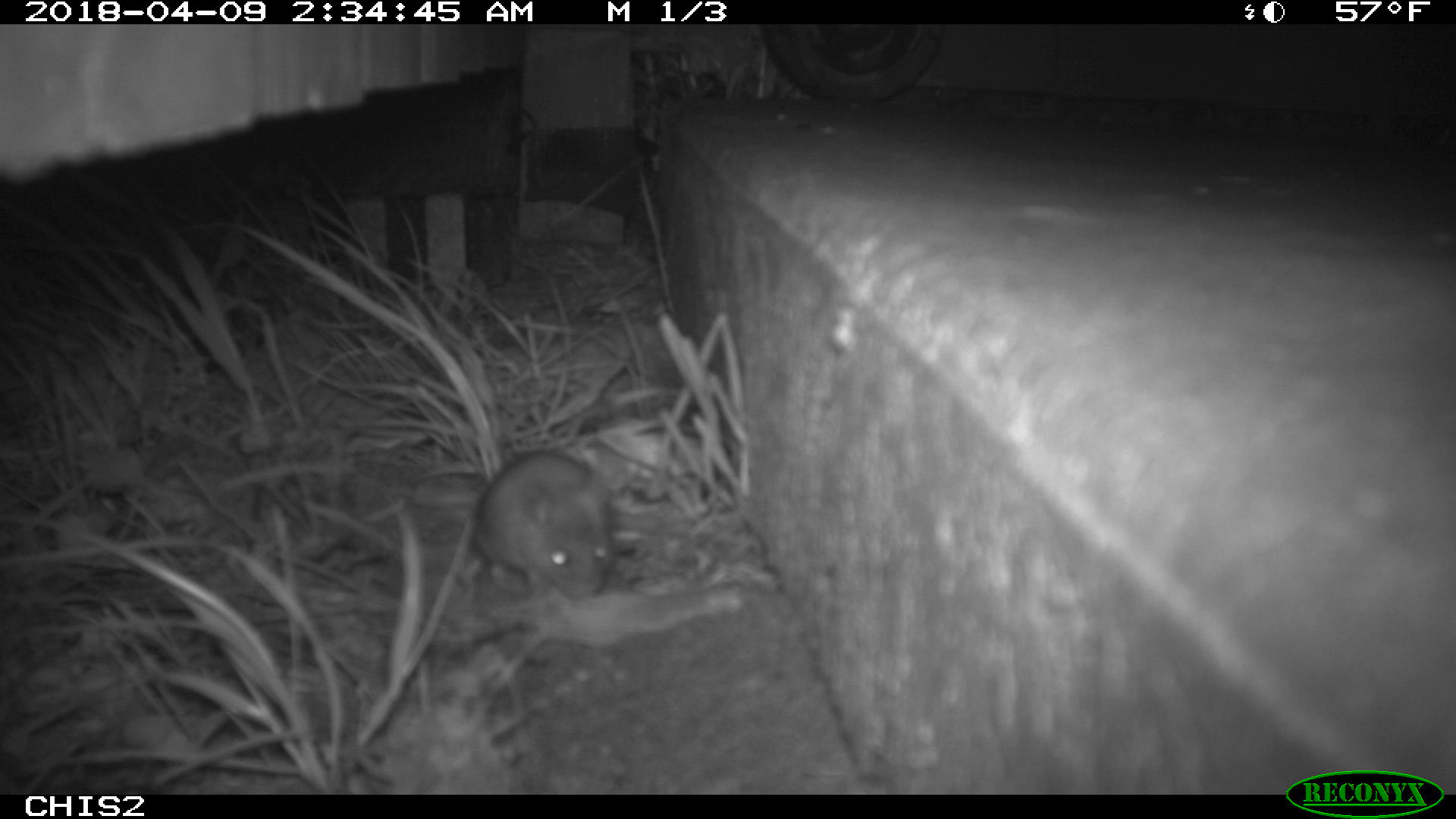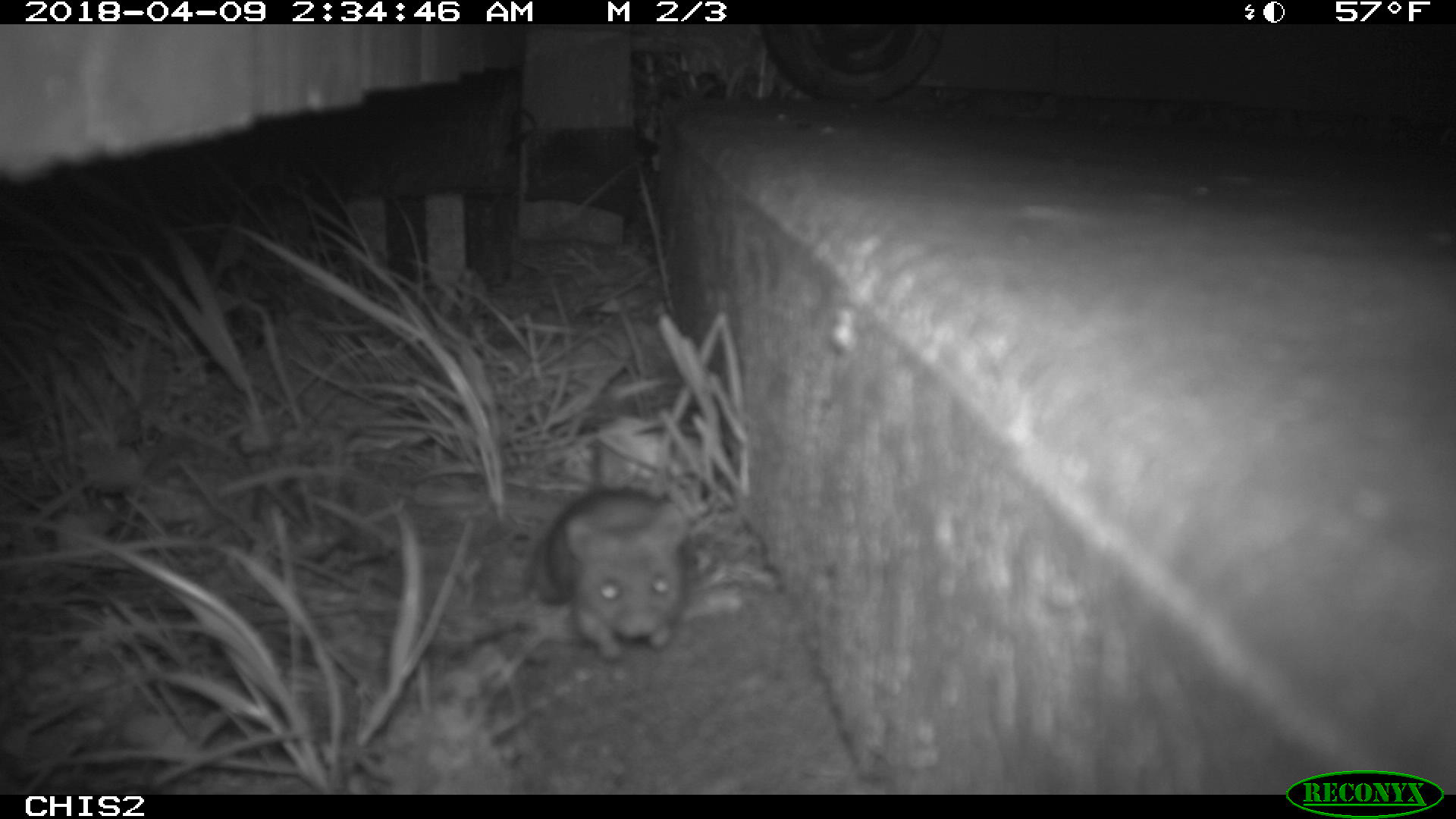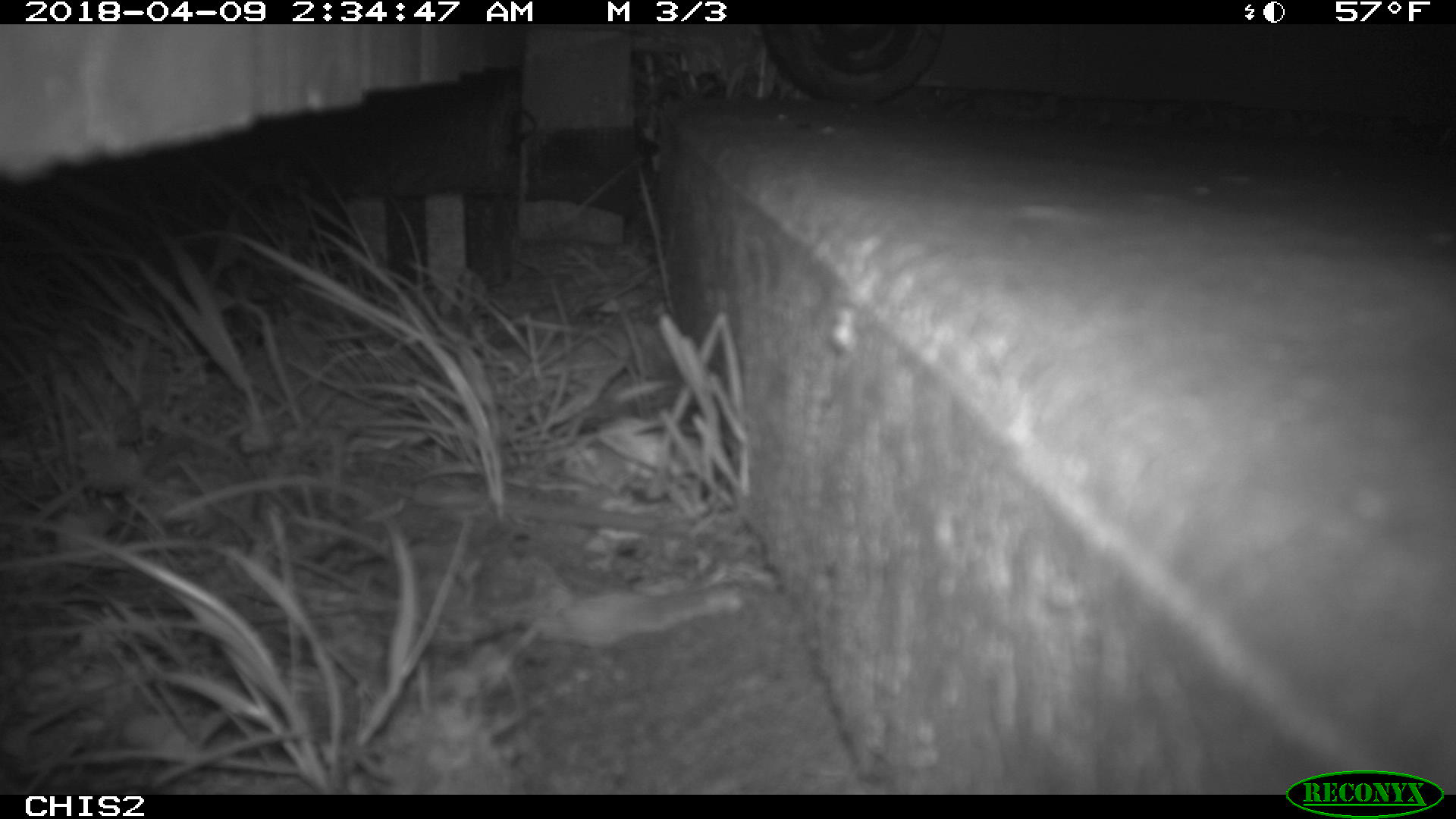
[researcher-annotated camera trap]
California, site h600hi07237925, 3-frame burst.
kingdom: Animalia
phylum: Chordata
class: Mammalia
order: Rodentia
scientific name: Rodentia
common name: rodent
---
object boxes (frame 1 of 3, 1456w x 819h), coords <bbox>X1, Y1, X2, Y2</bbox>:
rodent: <bbox>472, 447, 622, 604</bbox>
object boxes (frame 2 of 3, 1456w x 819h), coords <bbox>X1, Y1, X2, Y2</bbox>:
rodent: <bbox>532, 439, 686, 659</bbox>